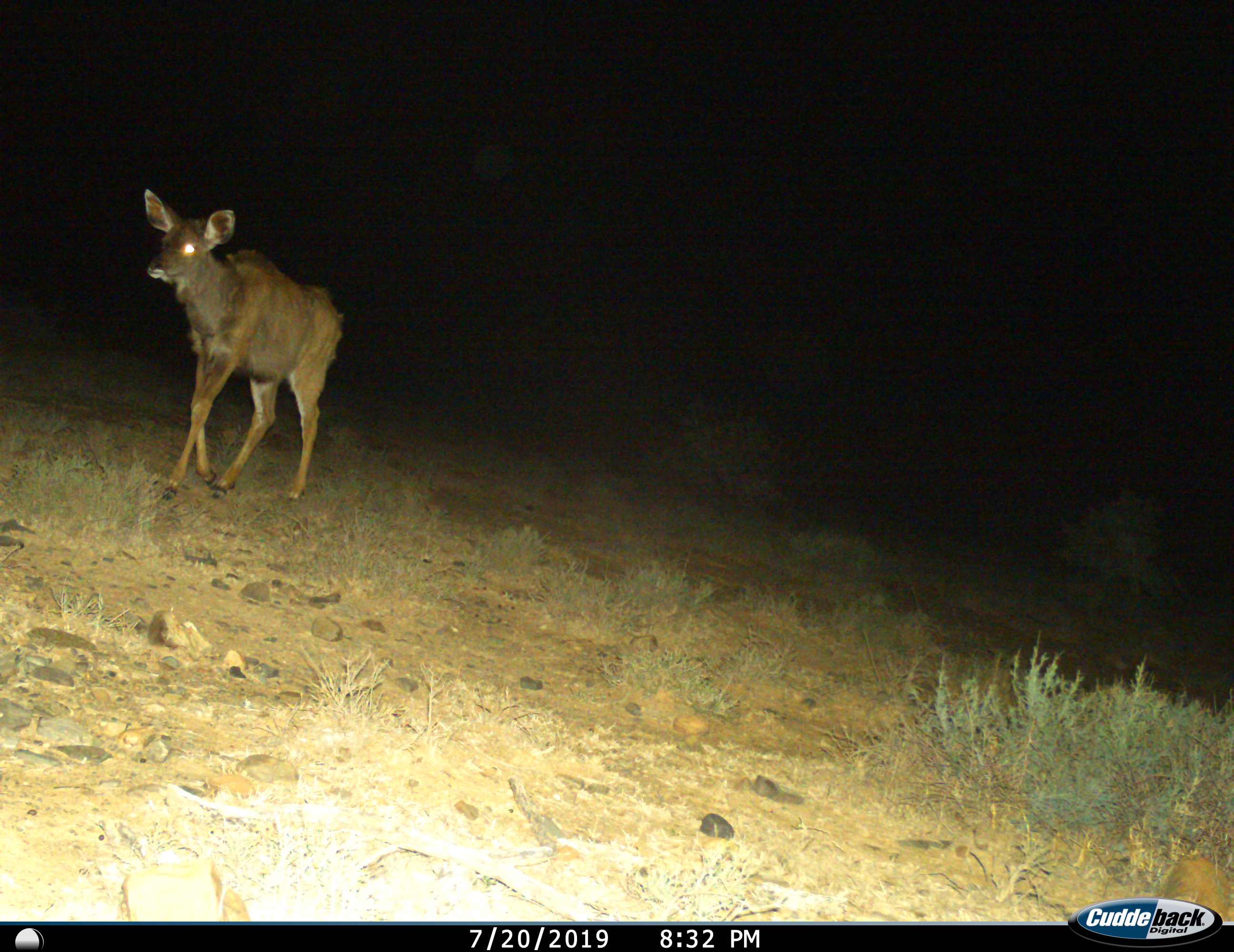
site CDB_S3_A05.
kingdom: Animalia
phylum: Chordata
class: Mammalia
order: Artiodactyla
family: Bovidae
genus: Tragelaphus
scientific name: Tragelaphus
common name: kudu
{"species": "kudu (Tragelaphus)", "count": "1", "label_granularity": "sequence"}